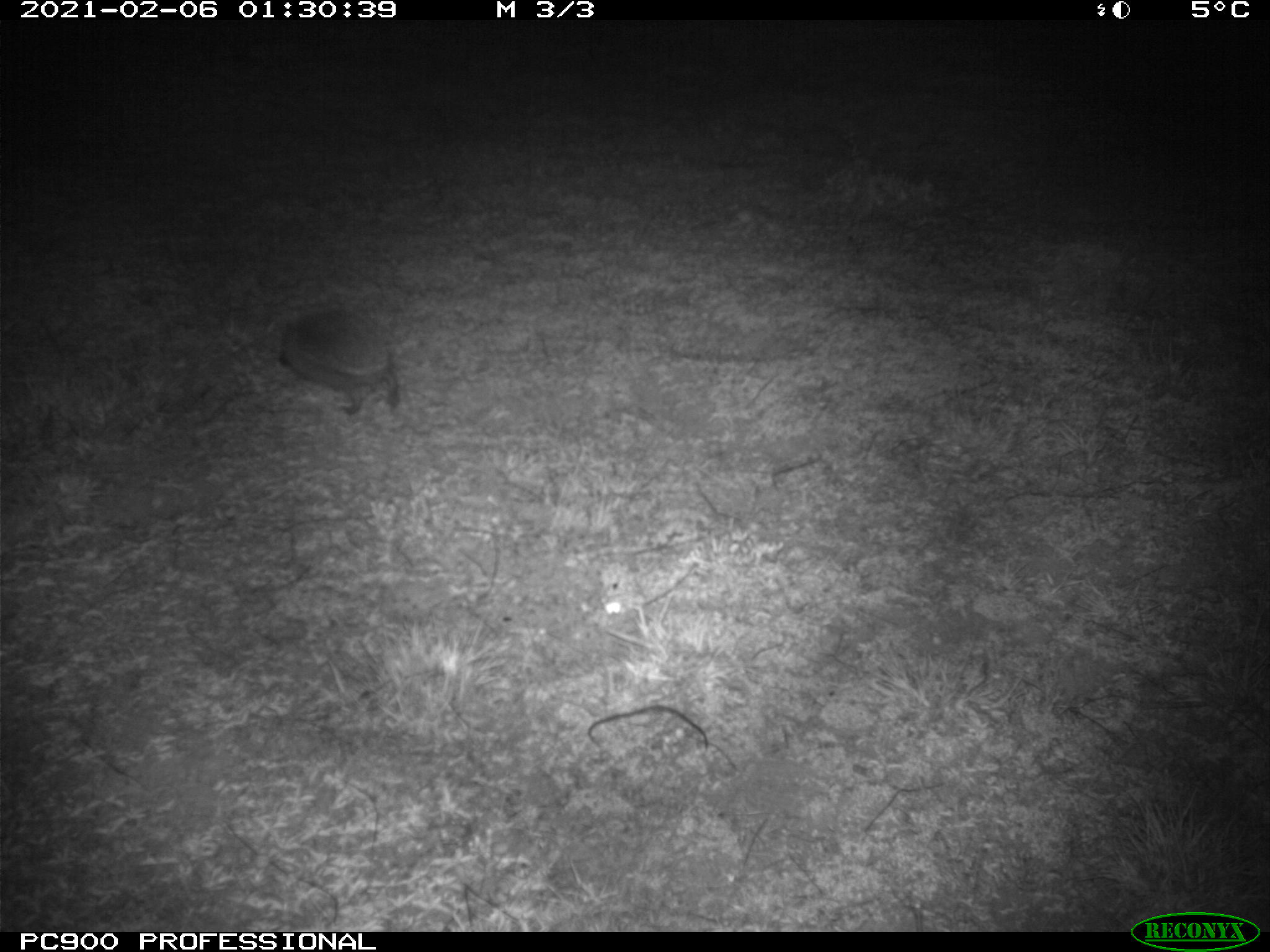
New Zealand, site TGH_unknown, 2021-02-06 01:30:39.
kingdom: Animalia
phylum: Chordata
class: Mammalia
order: Eulipotyphla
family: Erinaceidae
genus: Erinaceus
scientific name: Erinaceus europaeus europaeus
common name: european hedgehog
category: hedgehog